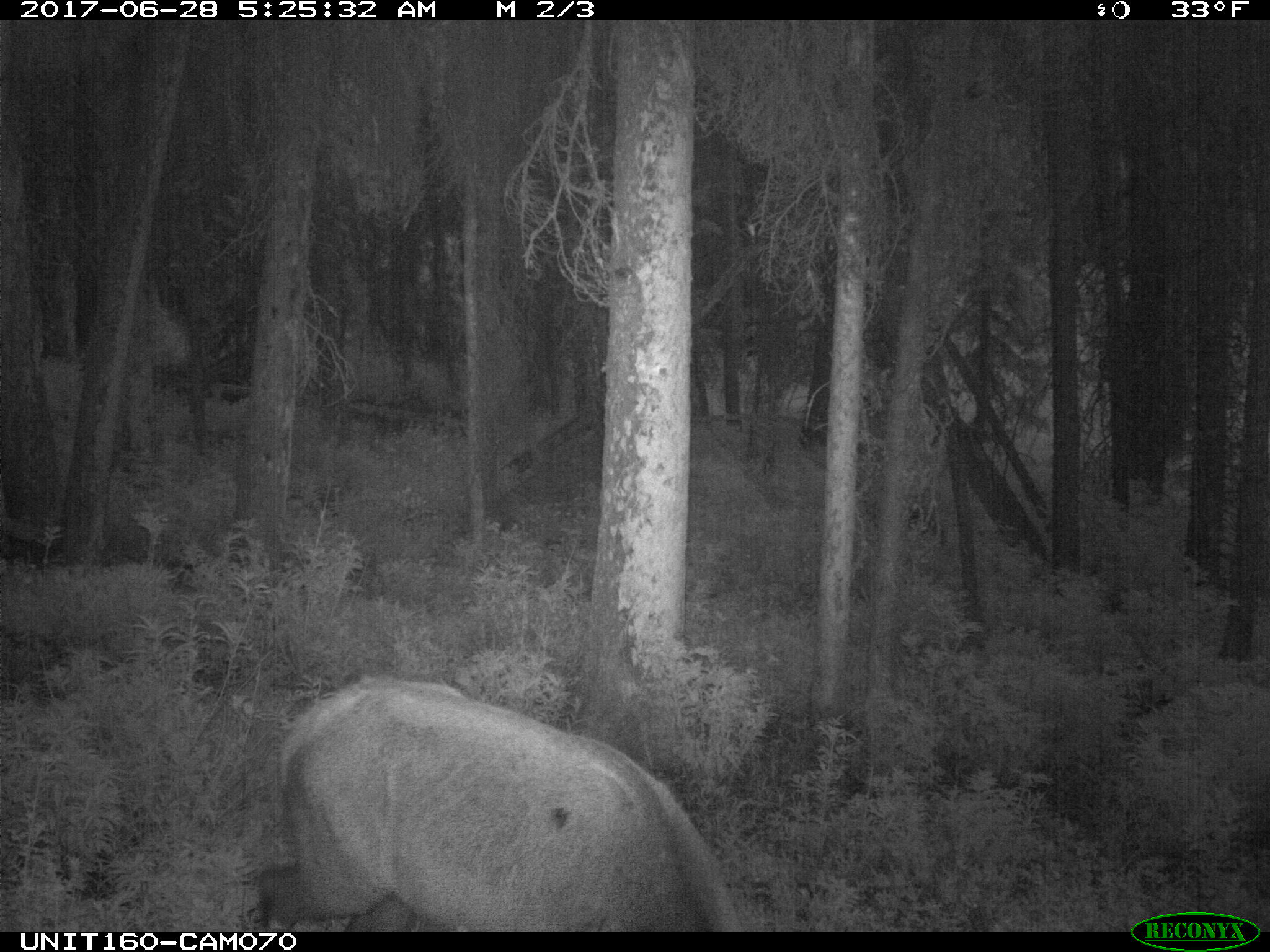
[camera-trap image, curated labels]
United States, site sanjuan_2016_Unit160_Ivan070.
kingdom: Animalia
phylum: Chordata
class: Mammalia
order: Artiodactyla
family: Cervidae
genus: Cervus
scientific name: Cervus elaphus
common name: red deer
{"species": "Cervus elaphus (red deer)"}